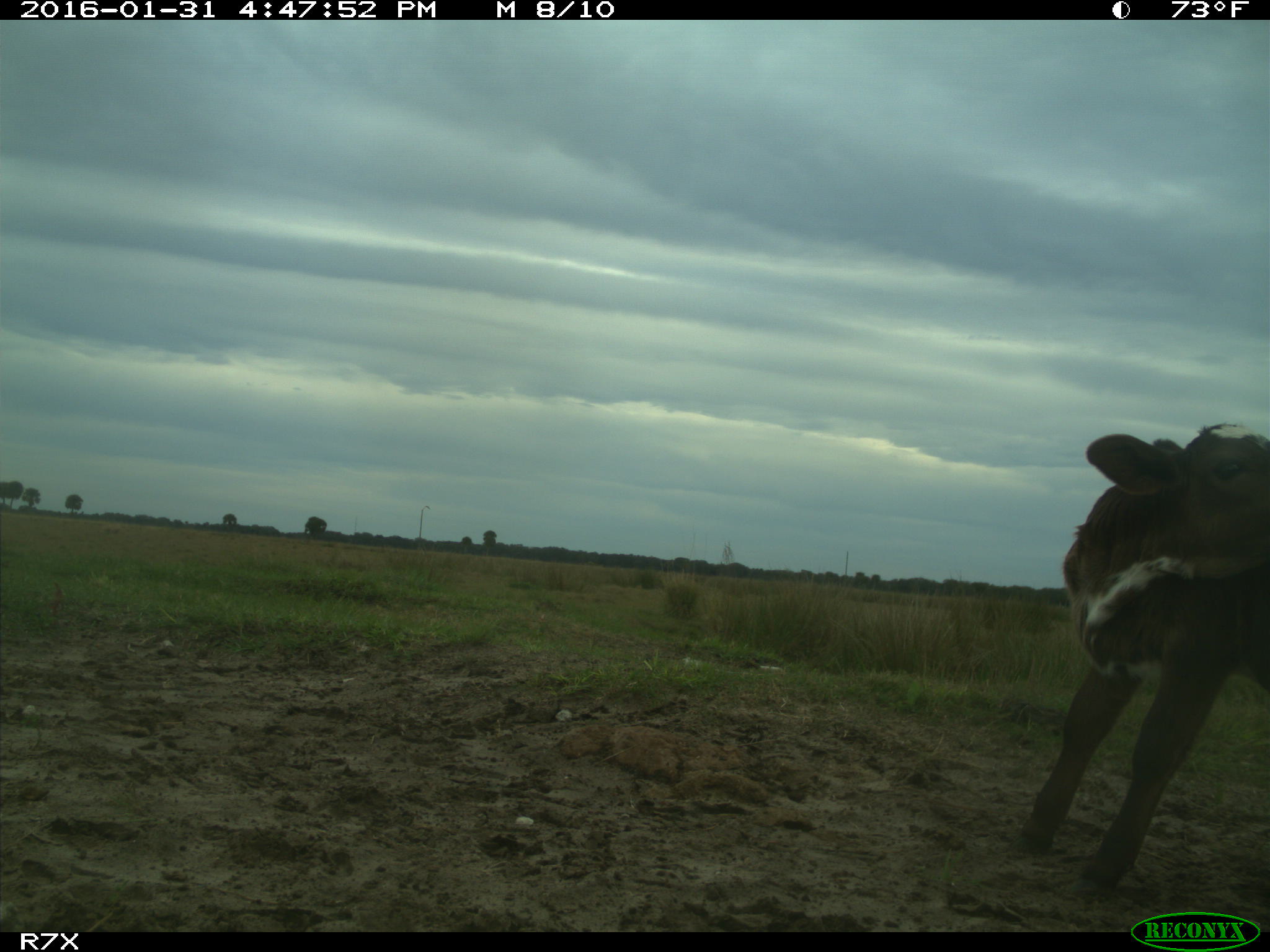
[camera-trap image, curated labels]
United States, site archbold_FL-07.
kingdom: Animalia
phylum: Chordata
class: Mammalia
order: Artiodactyla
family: Bovidae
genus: Bos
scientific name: Bos taurus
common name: domestic cow